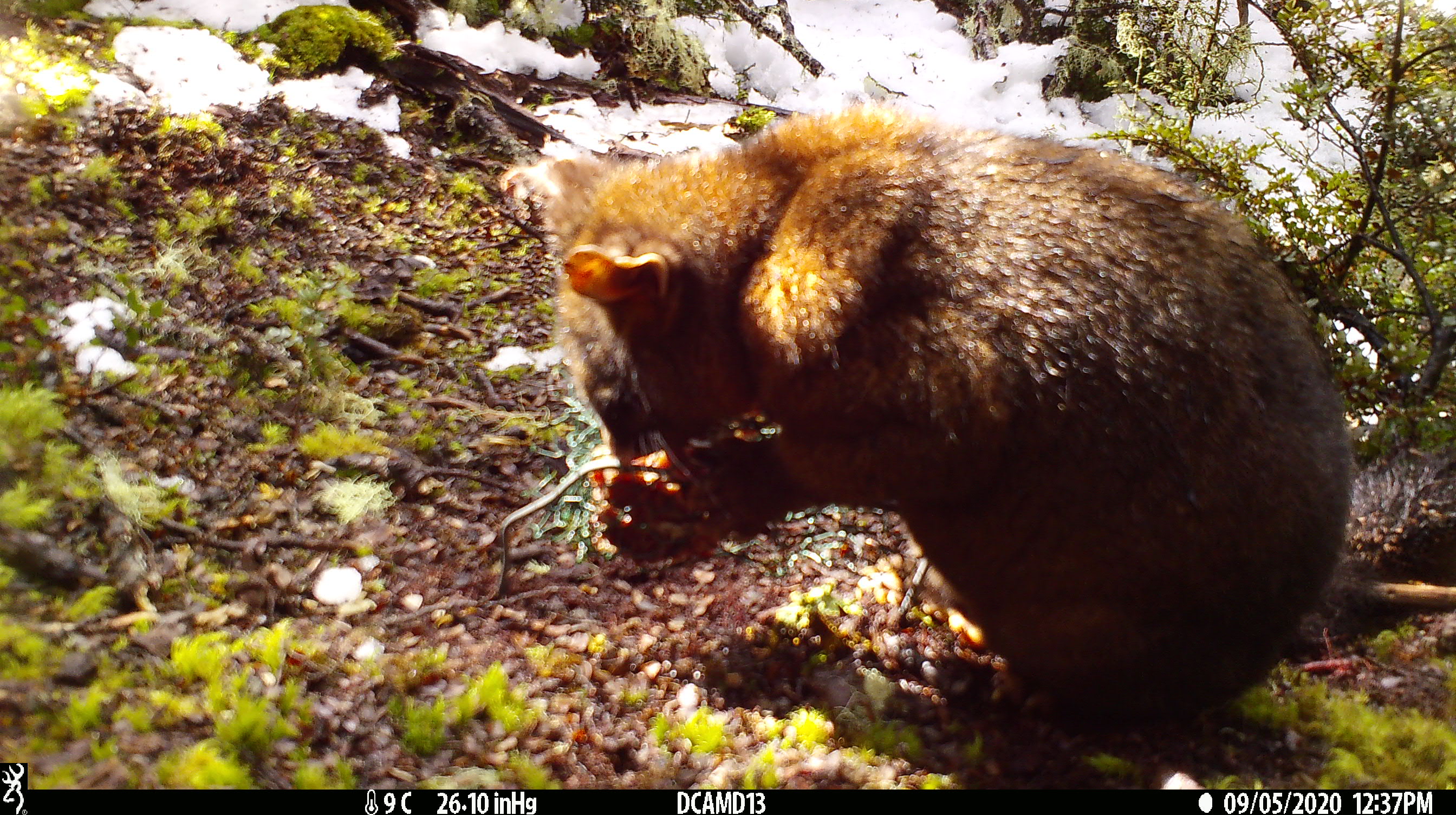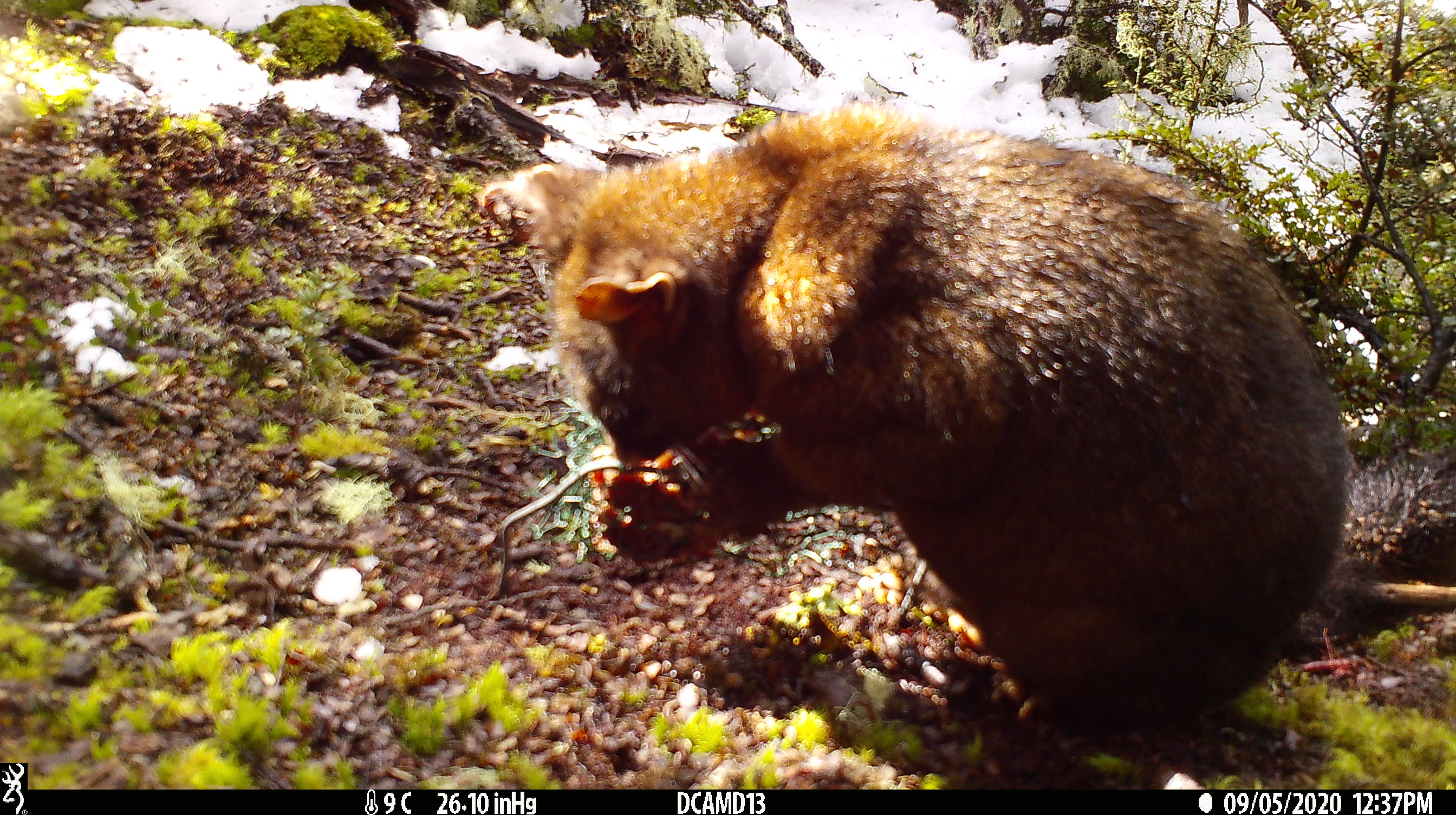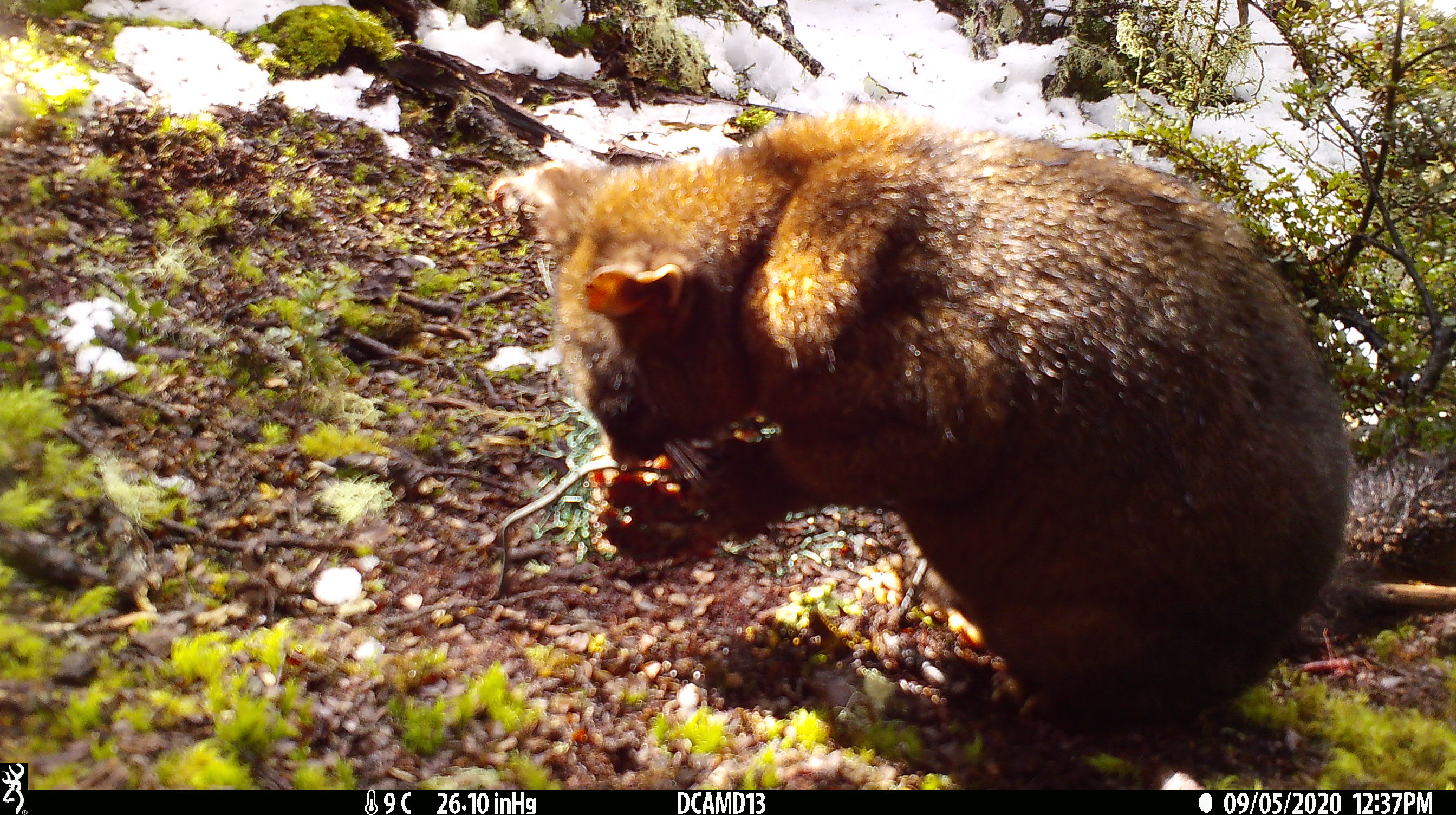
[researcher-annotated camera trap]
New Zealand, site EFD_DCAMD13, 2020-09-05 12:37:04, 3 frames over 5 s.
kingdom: Animalia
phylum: Chordata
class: Mammalia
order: Diprotodontia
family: Phalangeridae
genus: Trichosurus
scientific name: Trichosurus vulpecula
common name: common brushtail possum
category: possum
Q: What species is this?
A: Possum (common brushtail possum) (Trichosurus vulpecula).